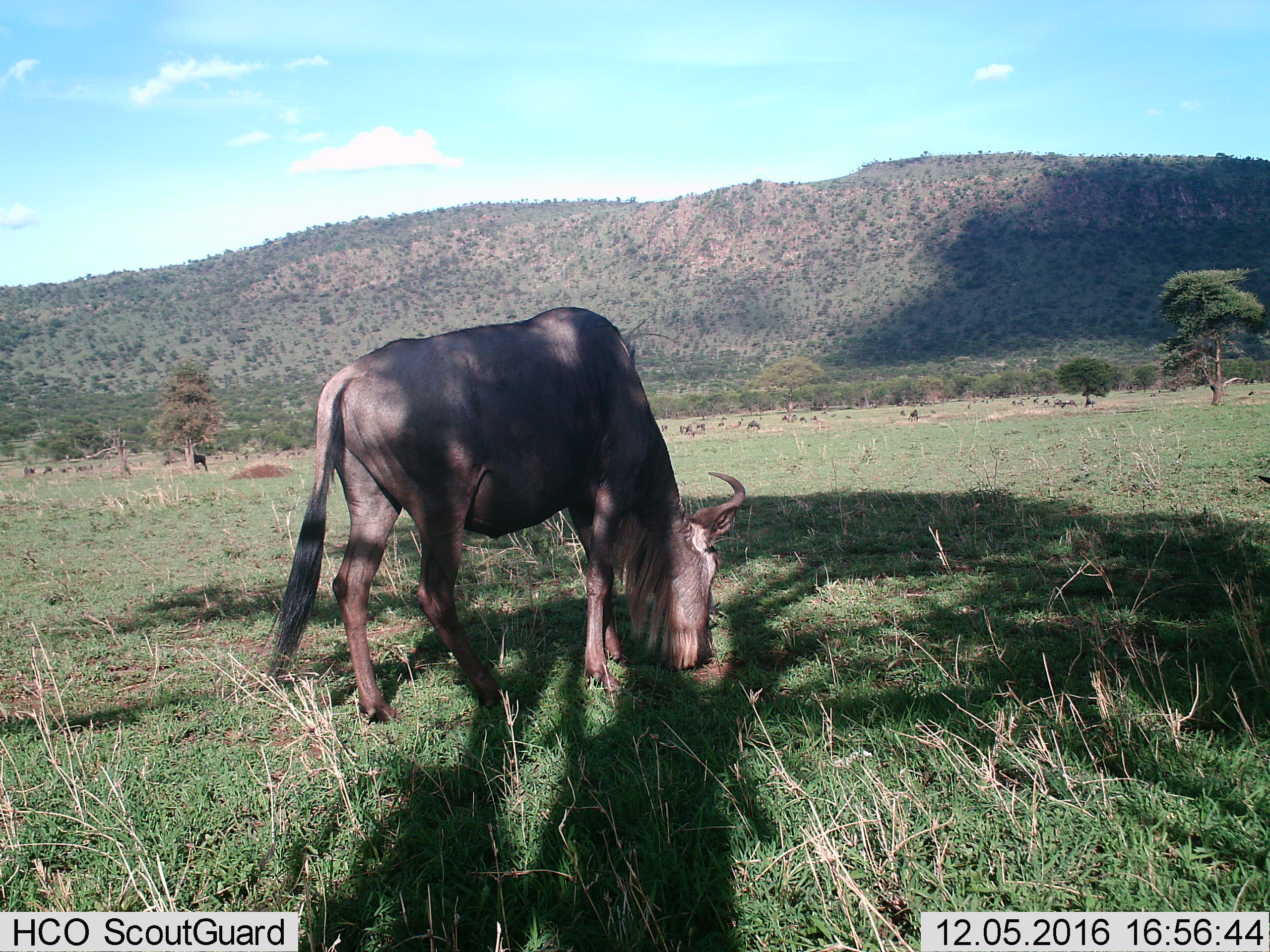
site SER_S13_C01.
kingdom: Animalia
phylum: Chordata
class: Mammalia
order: Artiodactyla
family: Bovidae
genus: Connochaetes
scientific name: Connochaetes taurinus taurinus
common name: blue wildebeest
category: wildebeestblue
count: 1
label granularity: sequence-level